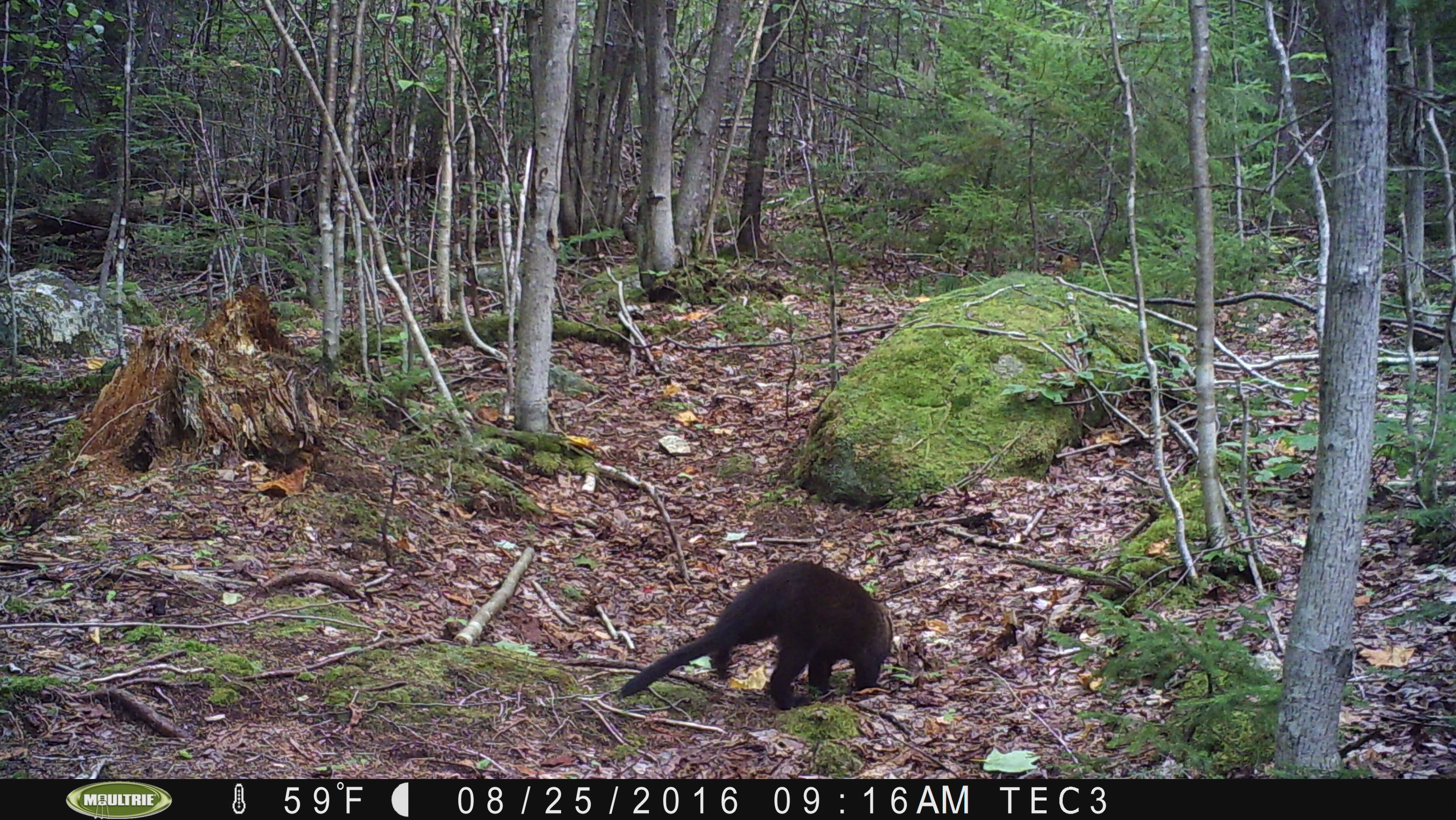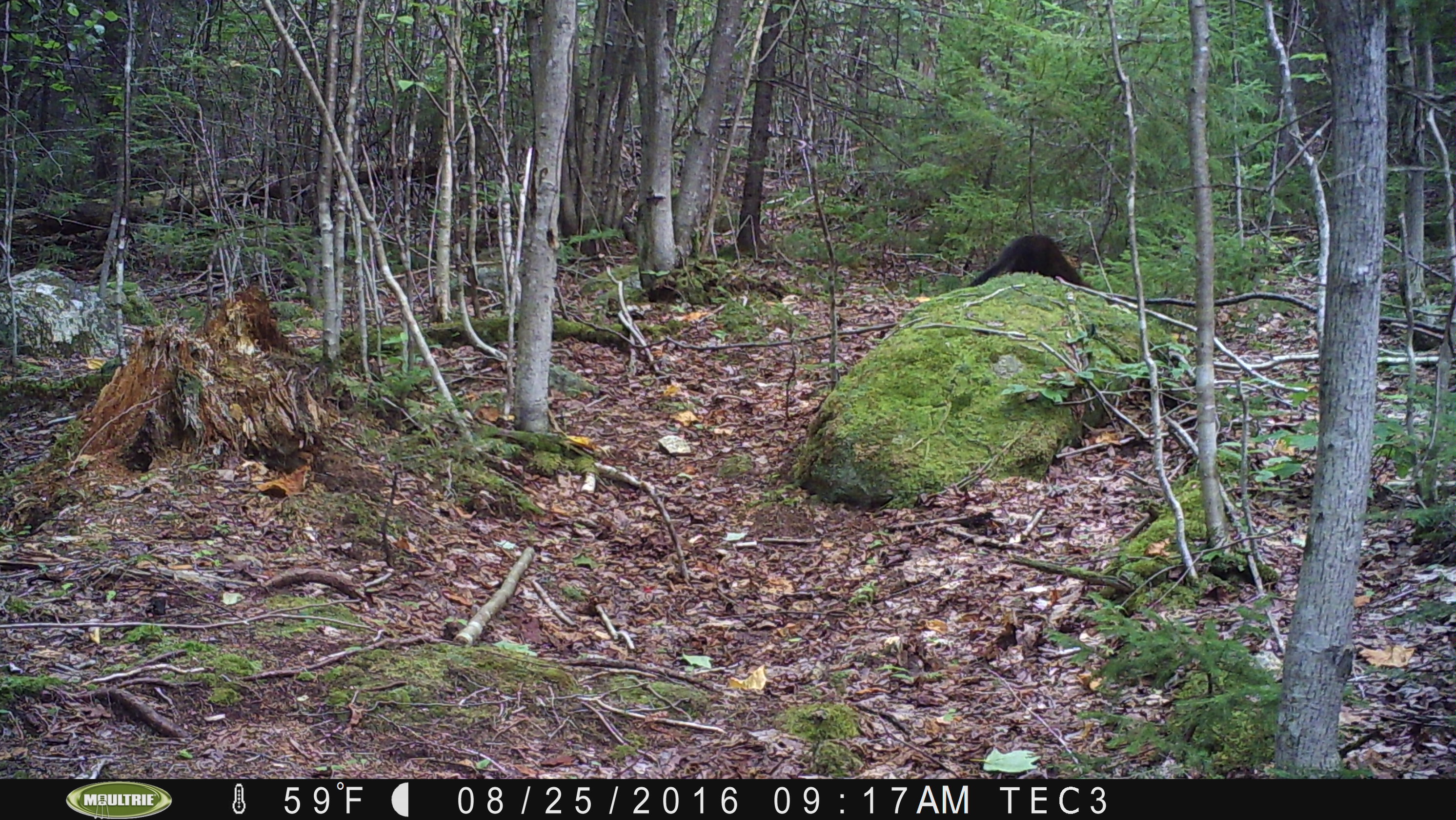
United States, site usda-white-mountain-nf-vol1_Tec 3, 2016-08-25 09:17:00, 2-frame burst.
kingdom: Animalia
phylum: Chordata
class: Mammalia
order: Carnivora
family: Mustelidae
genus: Pekania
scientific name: Pekania pennanti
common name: fisher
Fisher (Pekania pennanti).